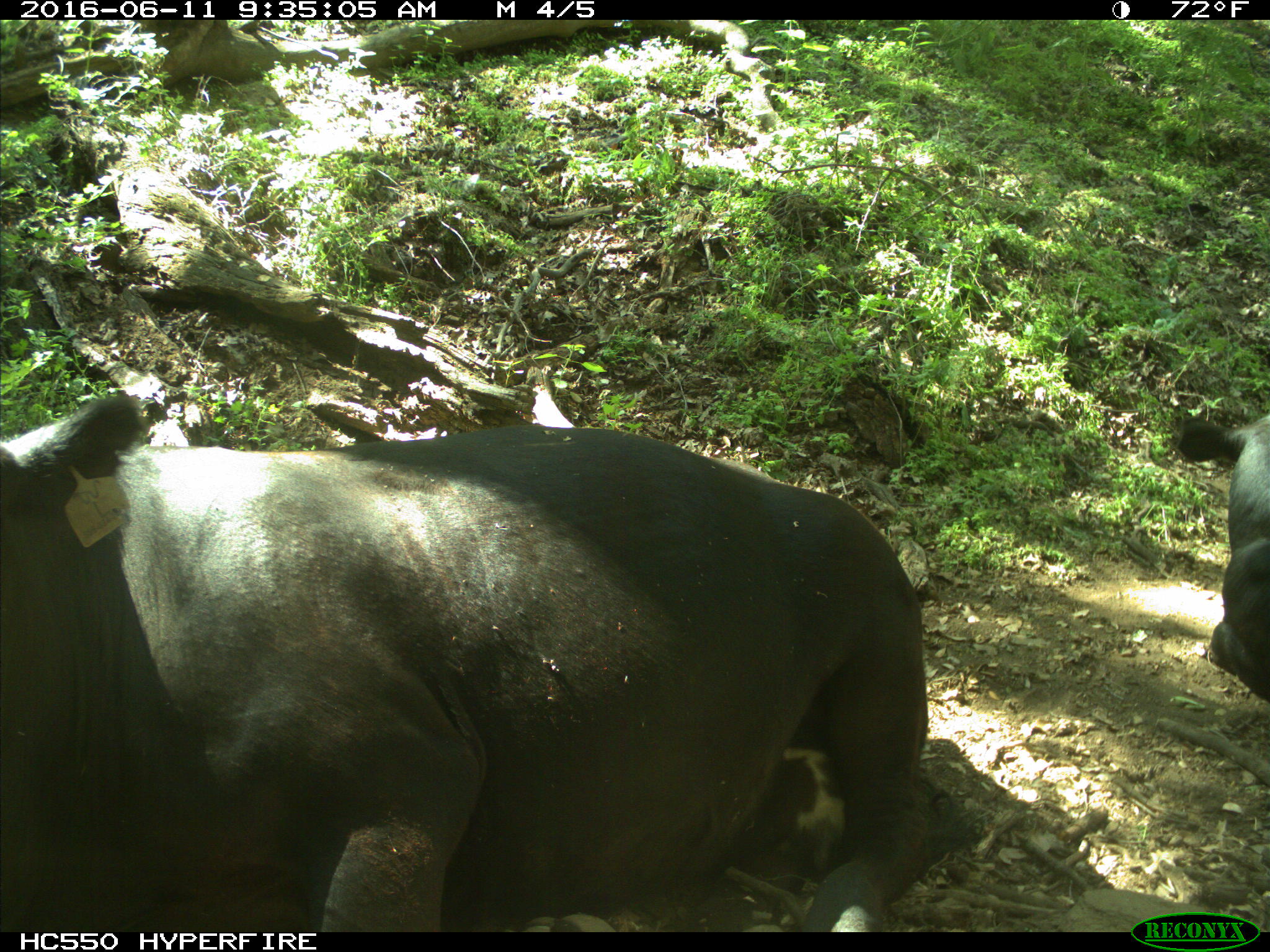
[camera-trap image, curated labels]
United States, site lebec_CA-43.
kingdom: Animalia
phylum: Chordata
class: Mammalia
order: Artiodactyla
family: Bovidae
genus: Bos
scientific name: Bos taurus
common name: domestic cow